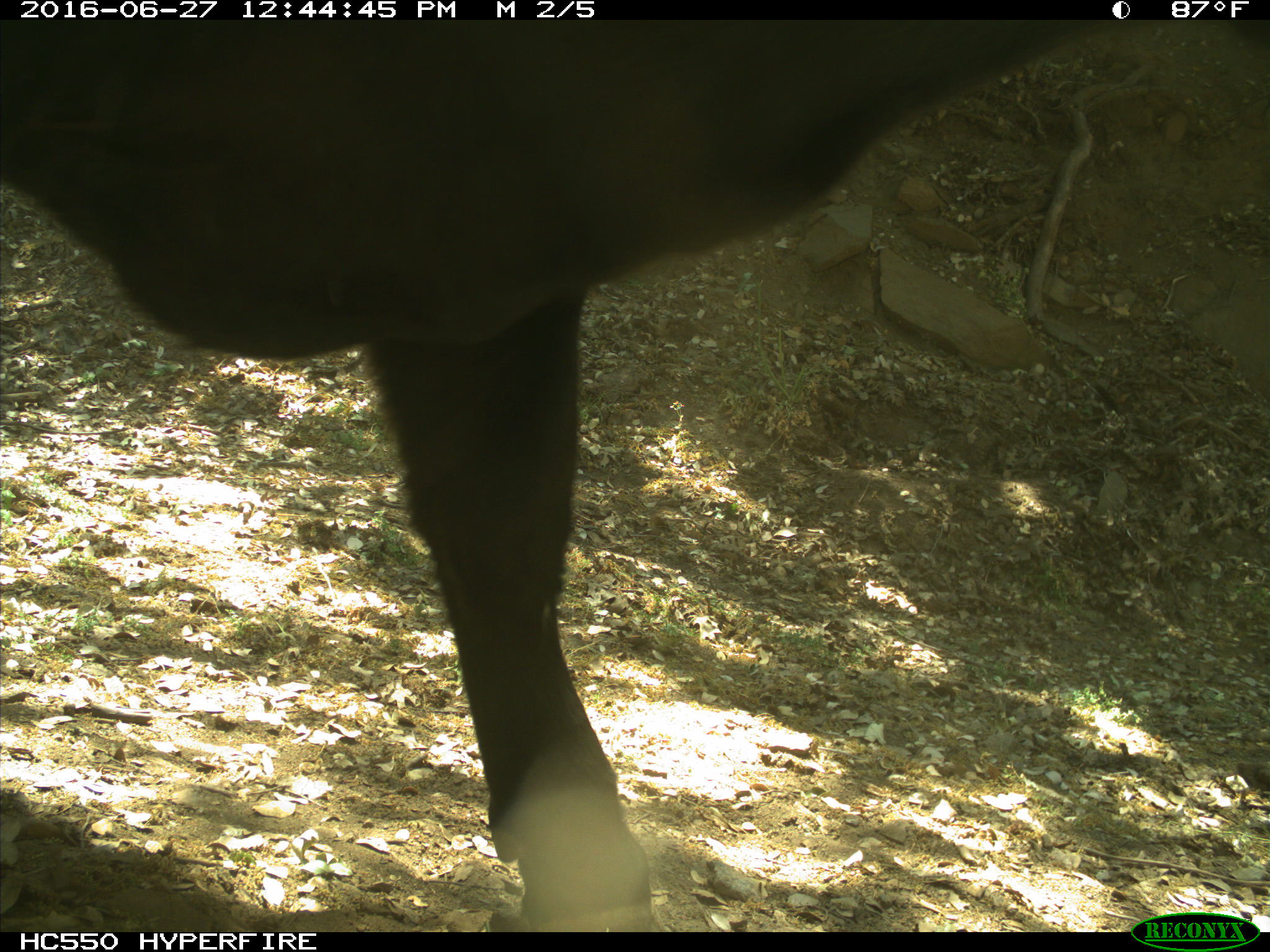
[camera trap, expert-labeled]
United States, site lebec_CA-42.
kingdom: Animalia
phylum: Chordata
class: Mammalia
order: Artiodactyla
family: Bovidae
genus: Bos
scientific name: Bos taurus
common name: domestic cow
Bos taurus (domestic cow).